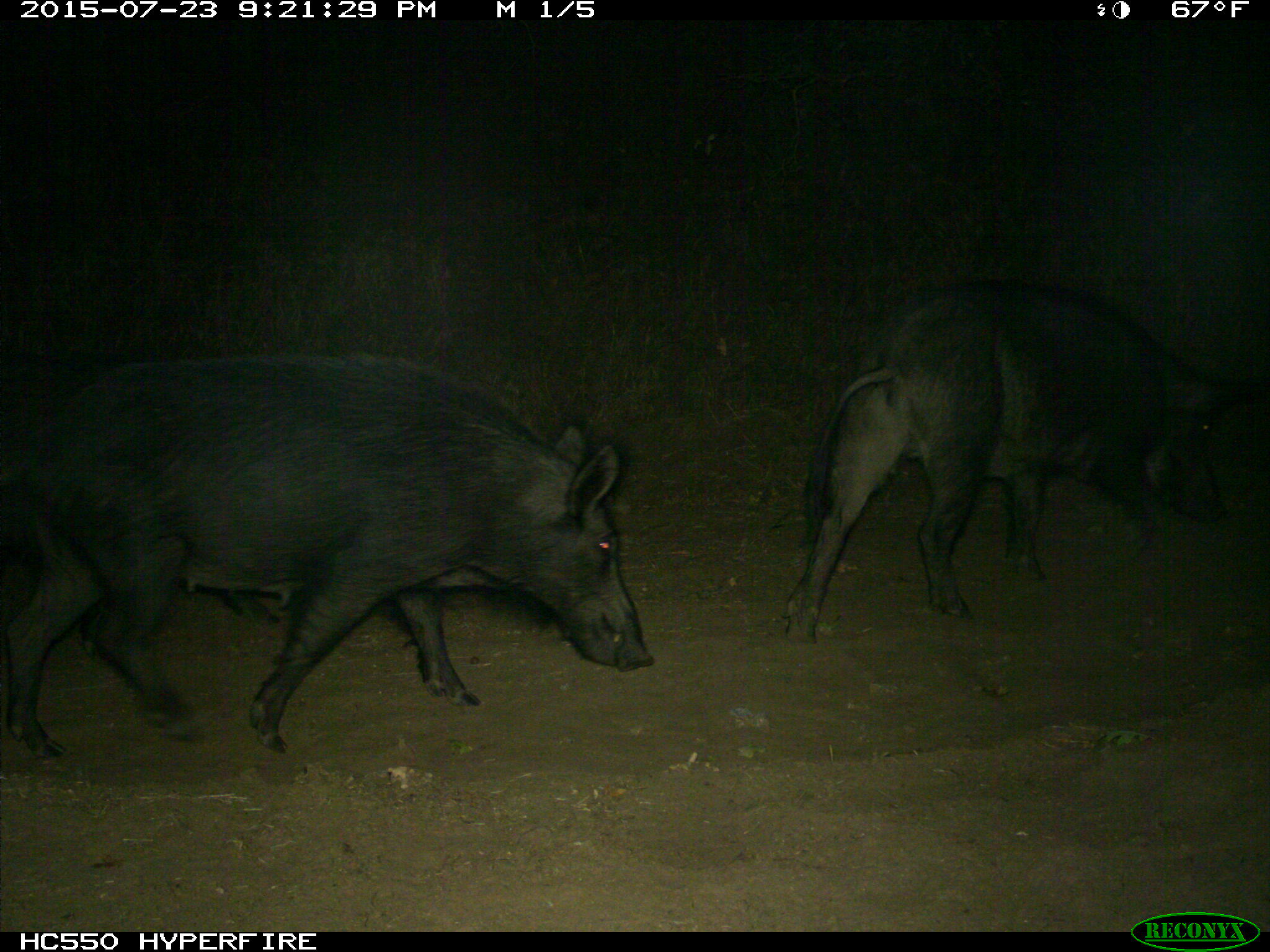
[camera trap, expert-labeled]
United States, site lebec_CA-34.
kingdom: Animalia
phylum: Chordata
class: Mammalia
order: Artiodactyla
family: Suidae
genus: Sus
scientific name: Sus scrofa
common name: wild boar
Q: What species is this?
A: Sus scrofa (wild boar).